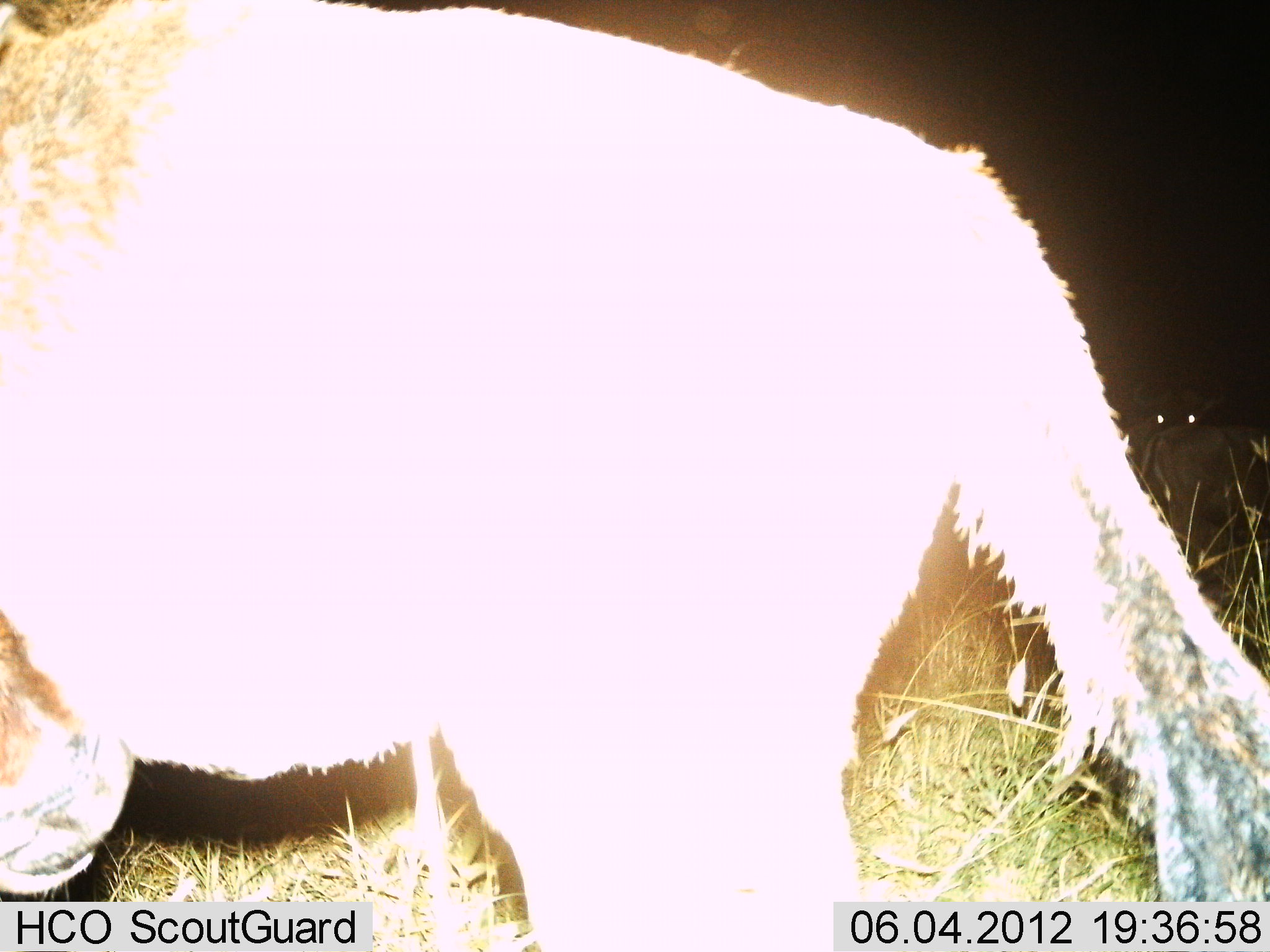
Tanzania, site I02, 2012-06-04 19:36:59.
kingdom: Animalia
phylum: Chordata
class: Mammalia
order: Artiodactyla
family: Bovidae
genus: Connochaetes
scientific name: Connochaetes taurinus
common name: blue wildebeest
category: wildebeest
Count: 2.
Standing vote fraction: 70%.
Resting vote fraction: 0%.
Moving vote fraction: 30%.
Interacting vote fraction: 0%.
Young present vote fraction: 0%.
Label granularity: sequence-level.